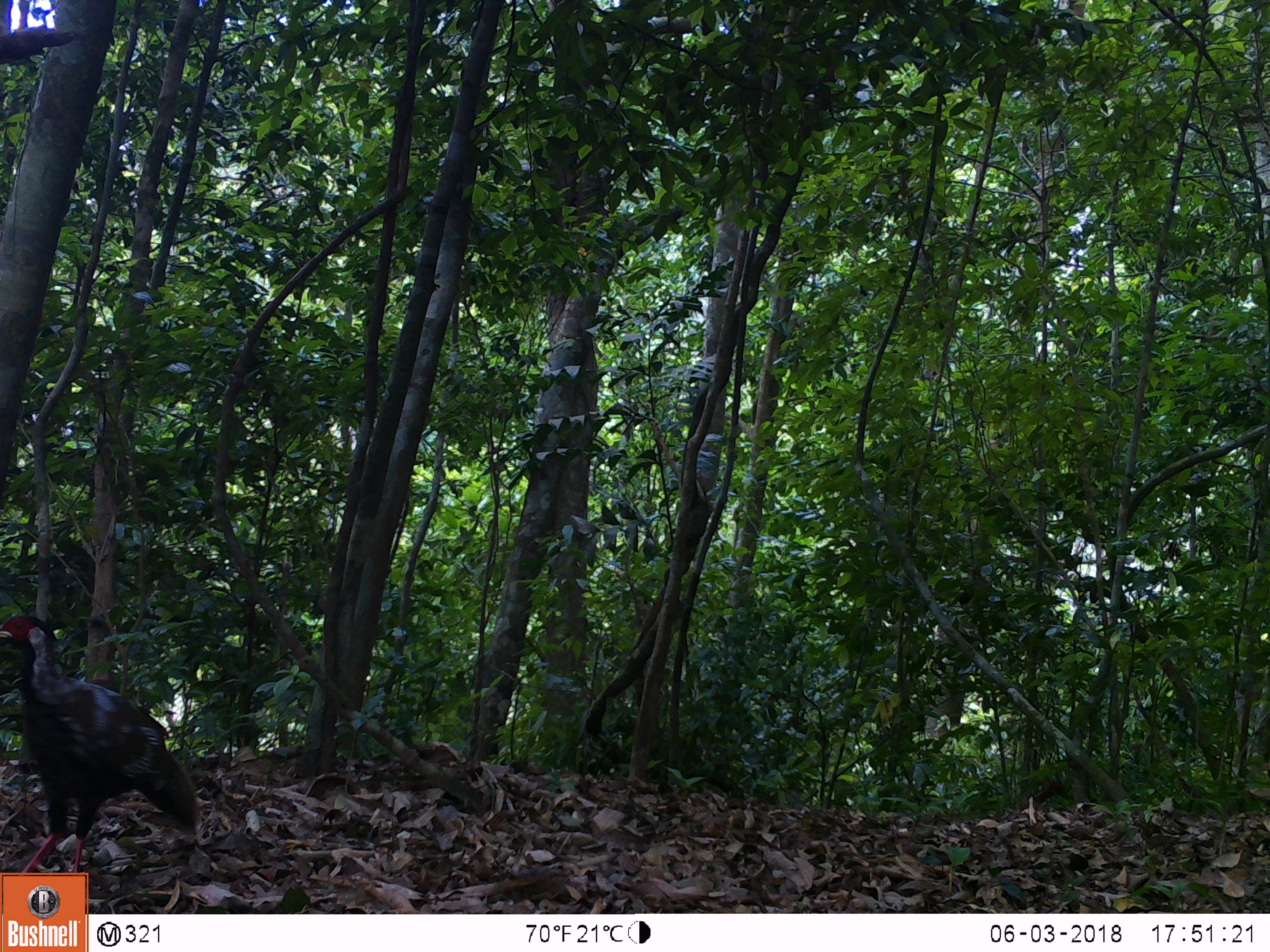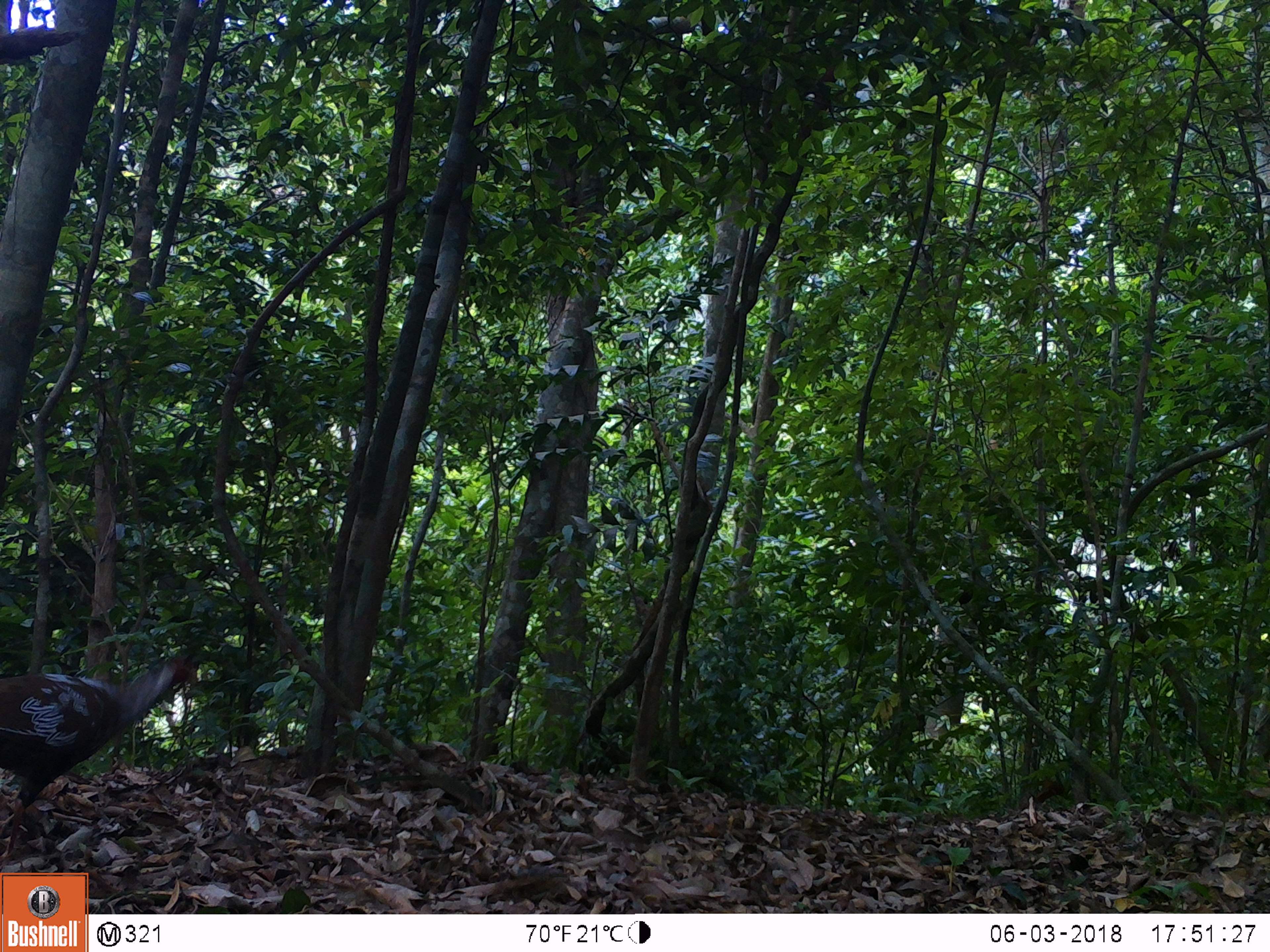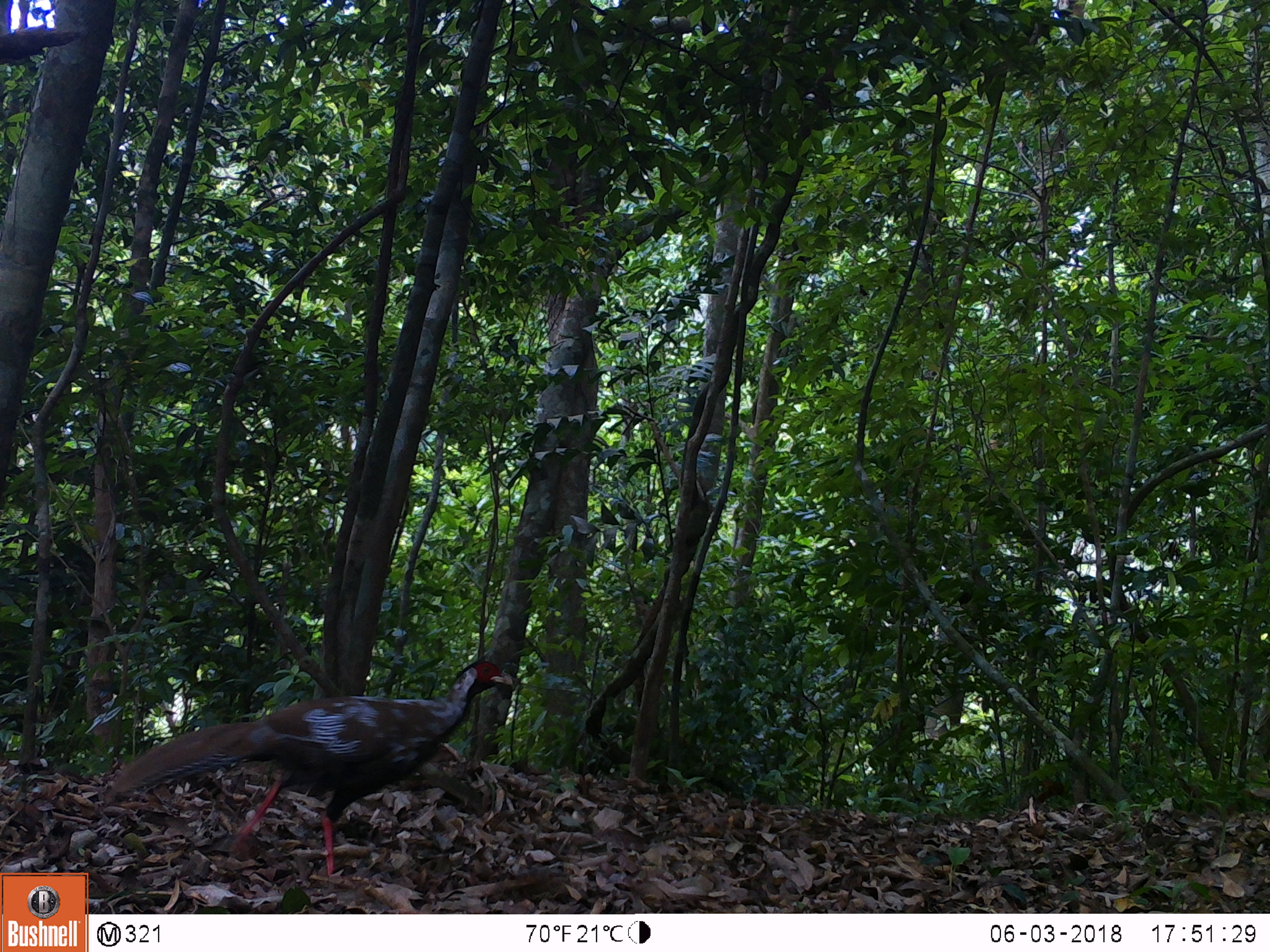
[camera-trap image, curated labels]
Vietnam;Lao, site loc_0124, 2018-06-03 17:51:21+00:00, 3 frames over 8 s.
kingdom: Animalia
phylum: Chordata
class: Aves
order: Galliformes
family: Phasianidae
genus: Lophura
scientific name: Lophura nycthemera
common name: silver pheasant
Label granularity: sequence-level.